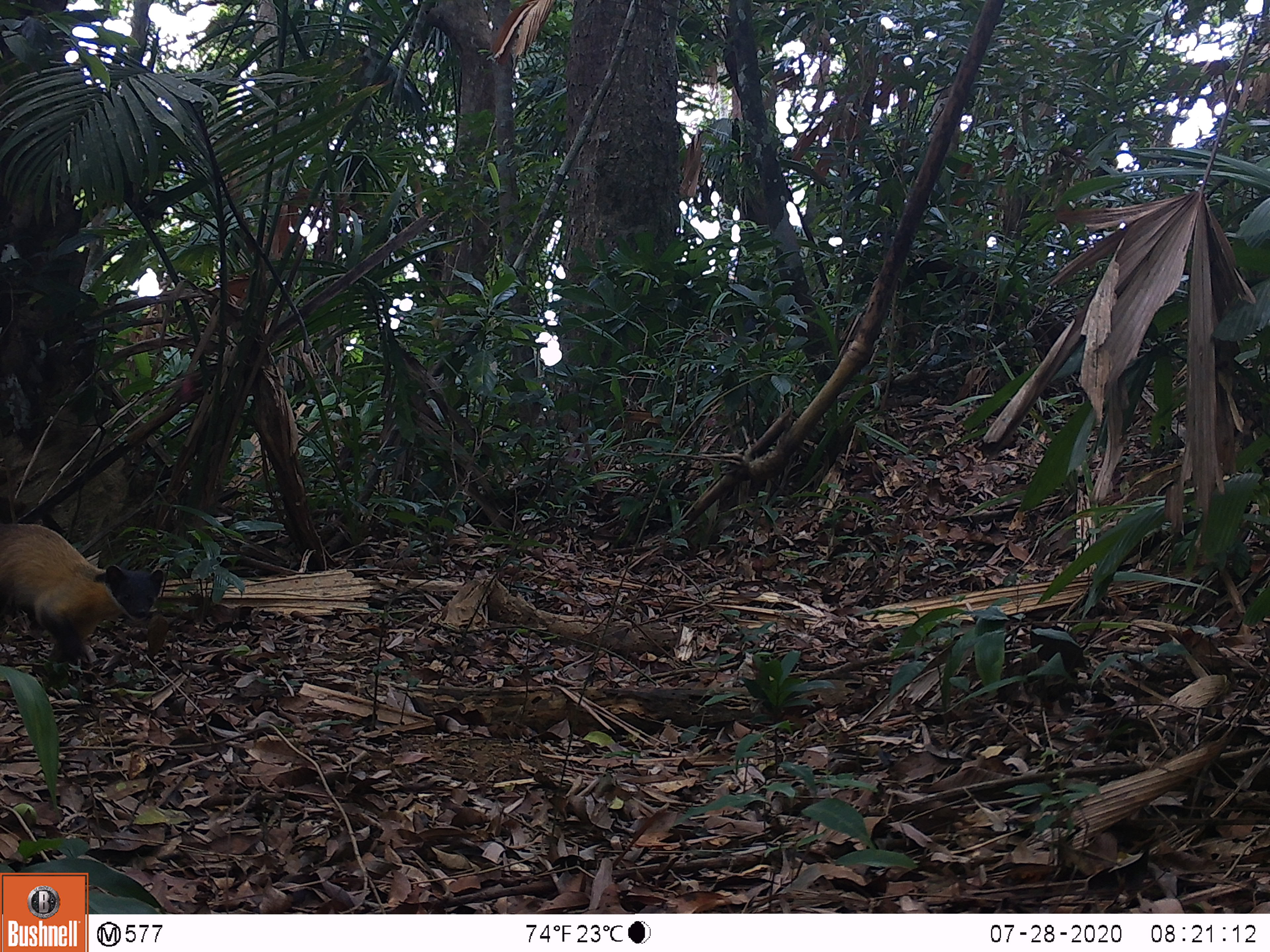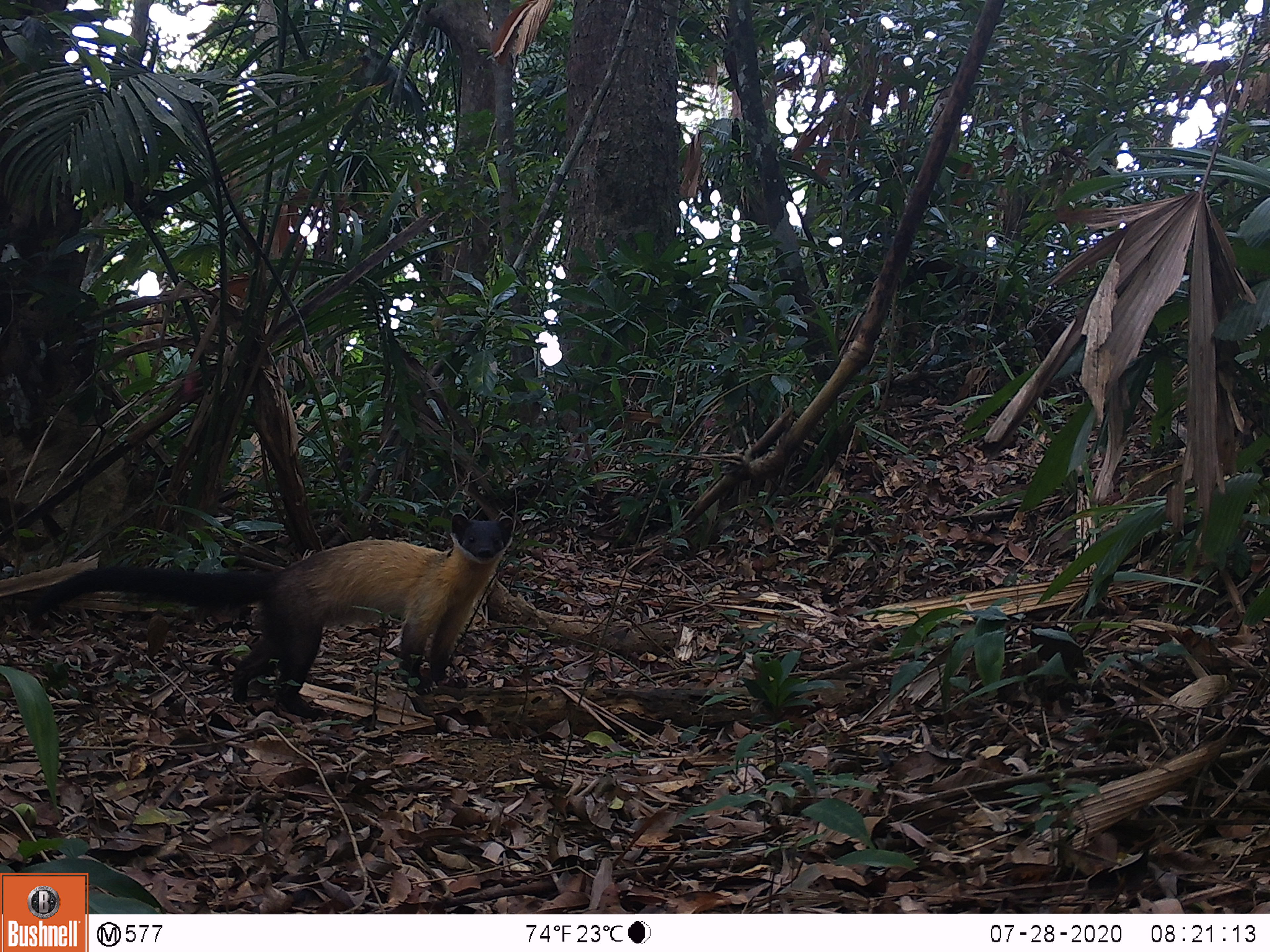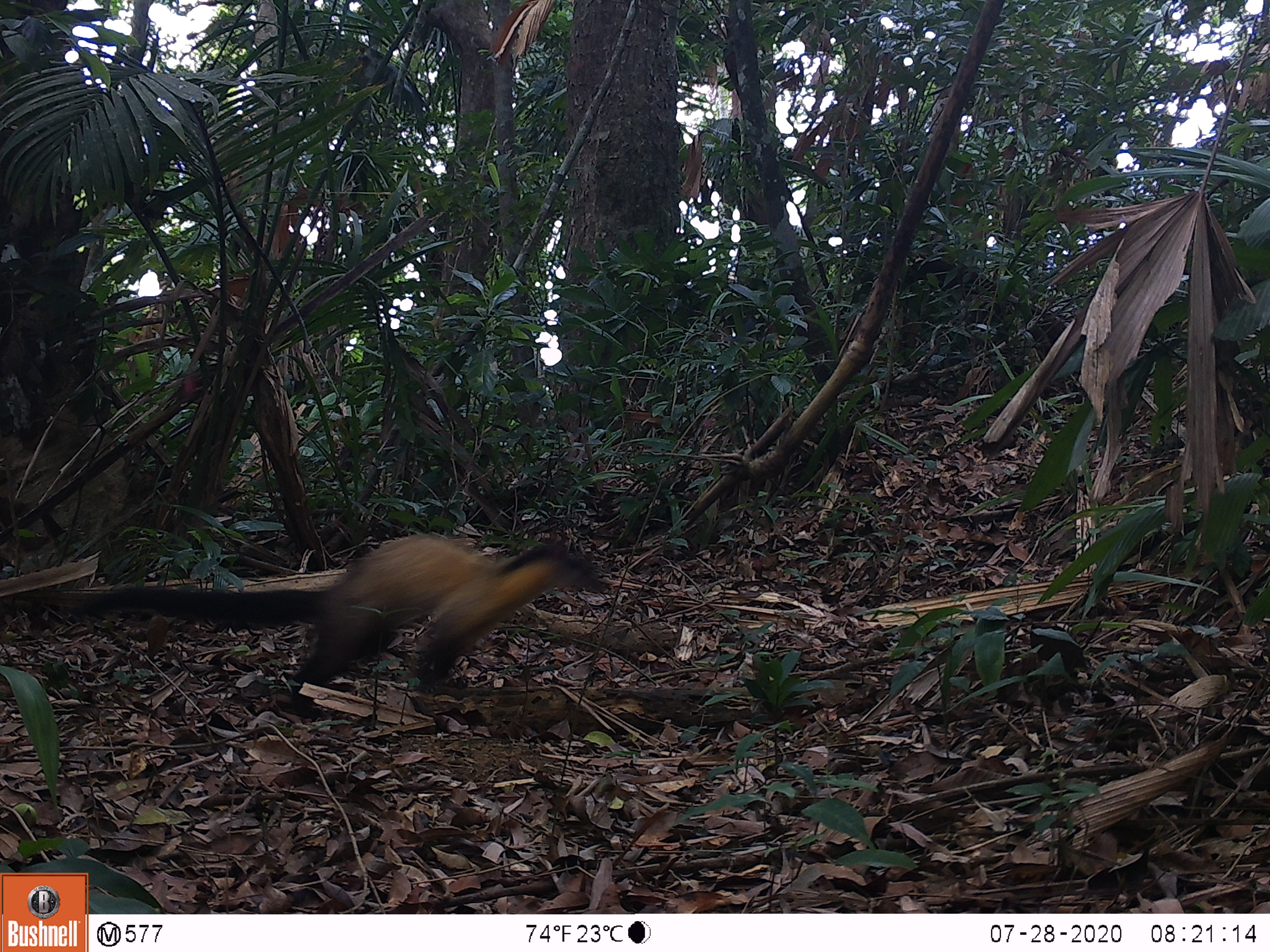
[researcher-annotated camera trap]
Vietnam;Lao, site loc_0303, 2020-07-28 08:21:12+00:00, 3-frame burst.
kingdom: Animalia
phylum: Chordata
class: Mammalia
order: Carnivora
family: Mustelidae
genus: Martes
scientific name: Martes flavigula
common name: yellow-throated marten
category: yellow throated marten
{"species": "yellow throated marten (yellow-throated marten) (Martes flavigula)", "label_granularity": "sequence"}